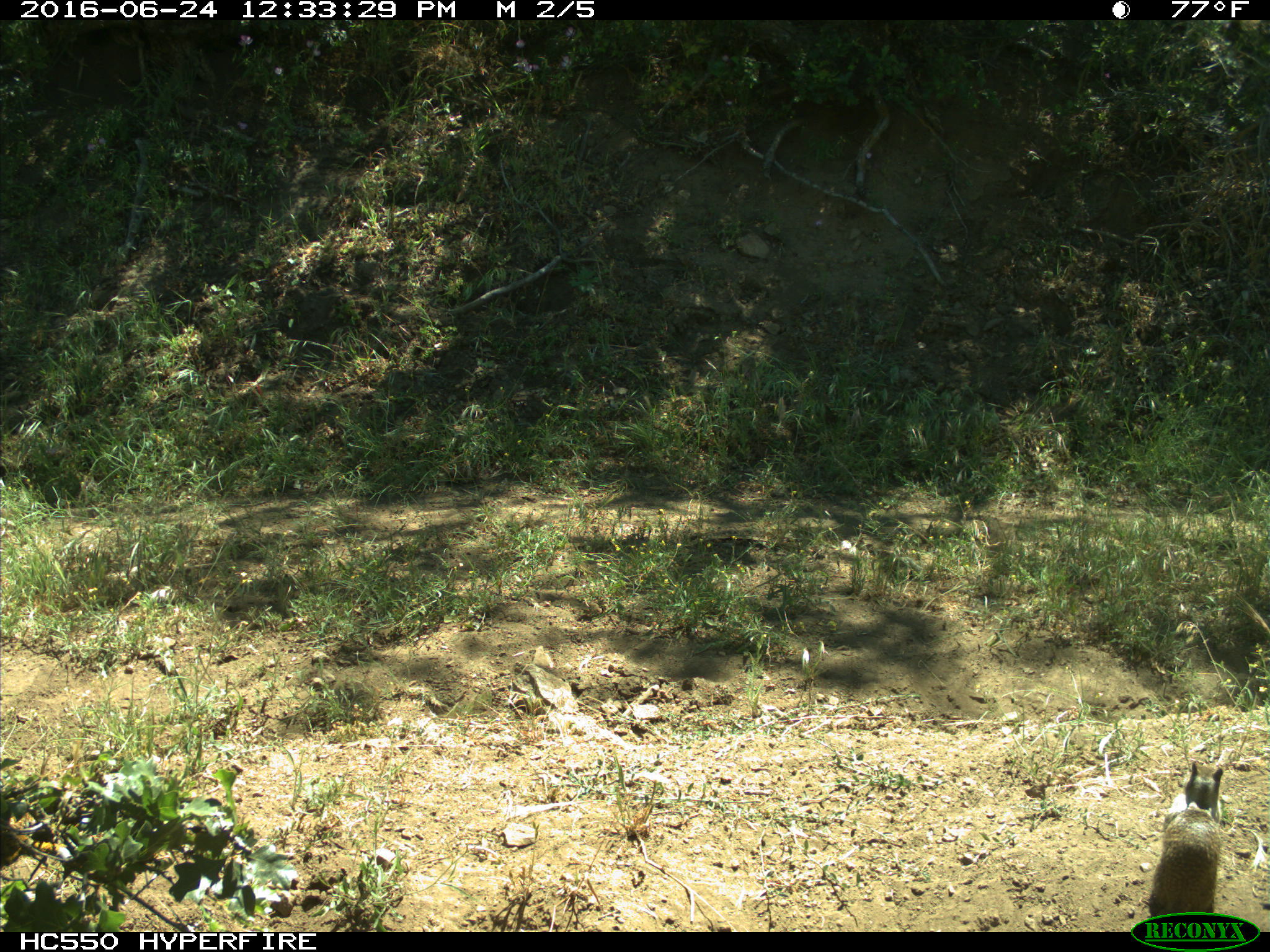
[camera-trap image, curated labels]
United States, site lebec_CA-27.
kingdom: Animalia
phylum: Chordata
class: Mammalia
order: Rodentia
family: Sciuridae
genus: Otospermophilus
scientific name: Otospermophilus beecheyi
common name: california ground squirrel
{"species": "Otospermophilus beecheyi (california ground squirrel)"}